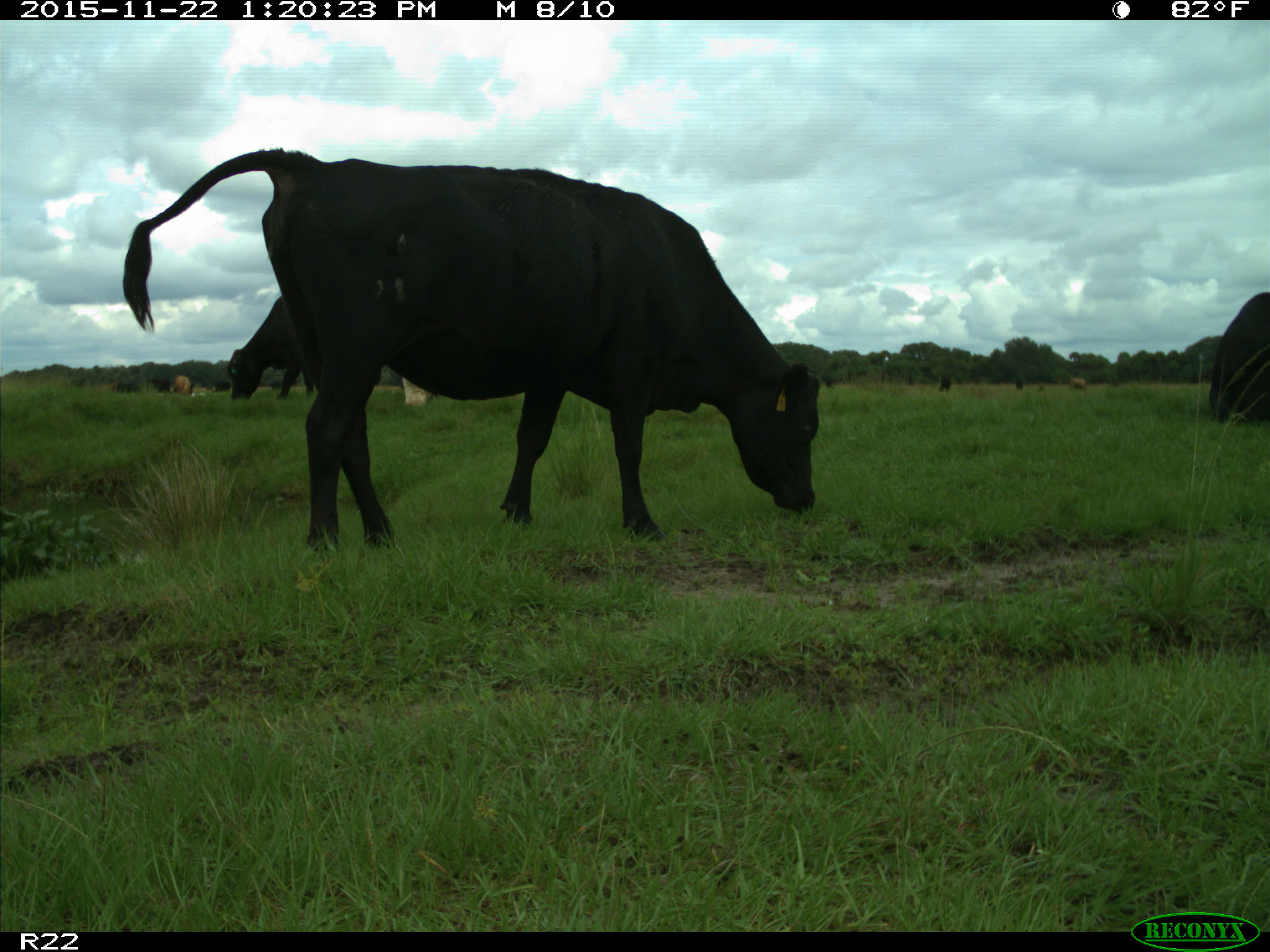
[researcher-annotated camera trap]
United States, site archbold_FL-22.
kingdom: Animalia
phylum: Chordata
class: Mammalia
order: Artiodactyla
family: Bovidae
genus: Bos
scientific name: Bos taurus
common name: domestic cow